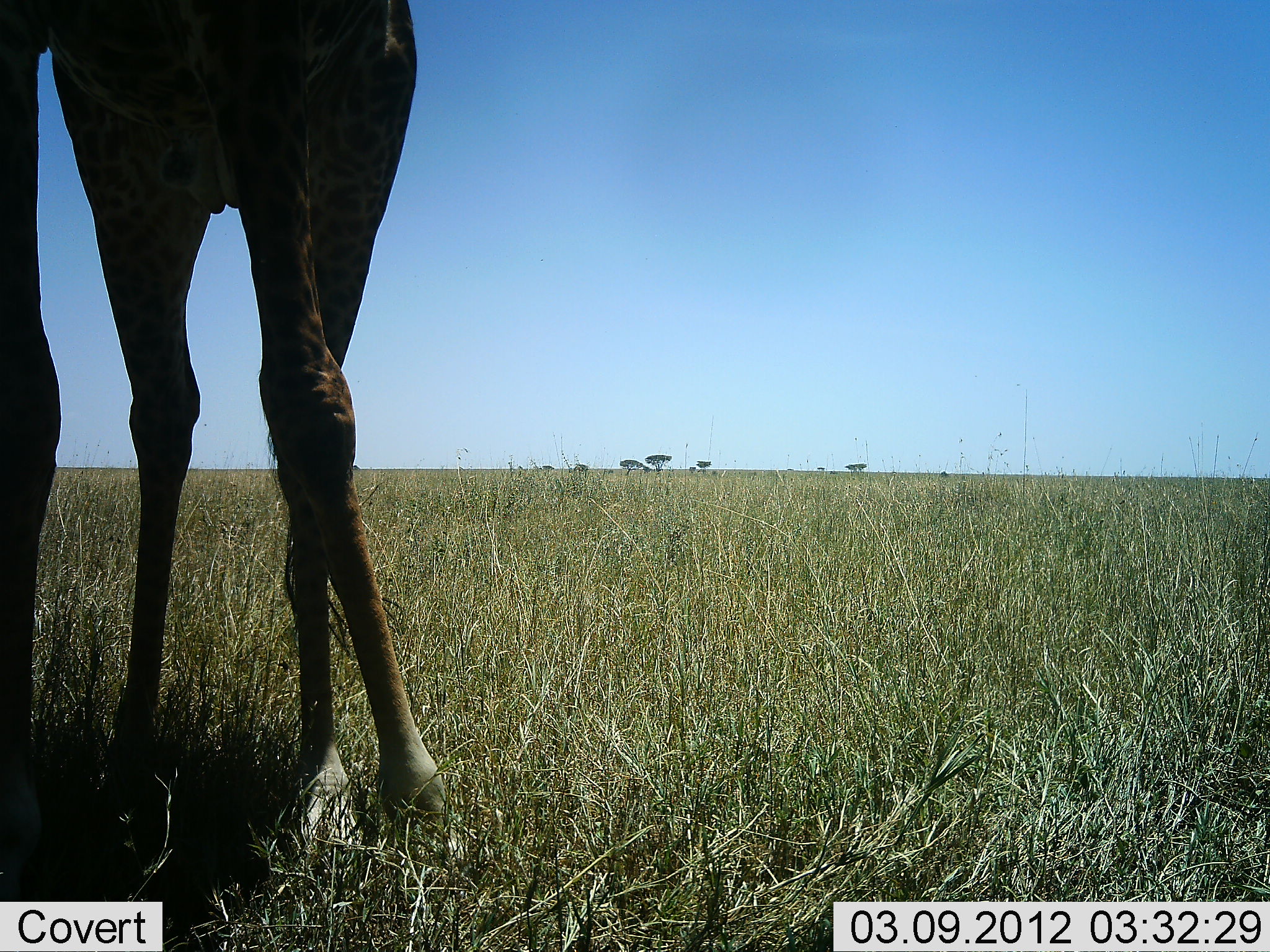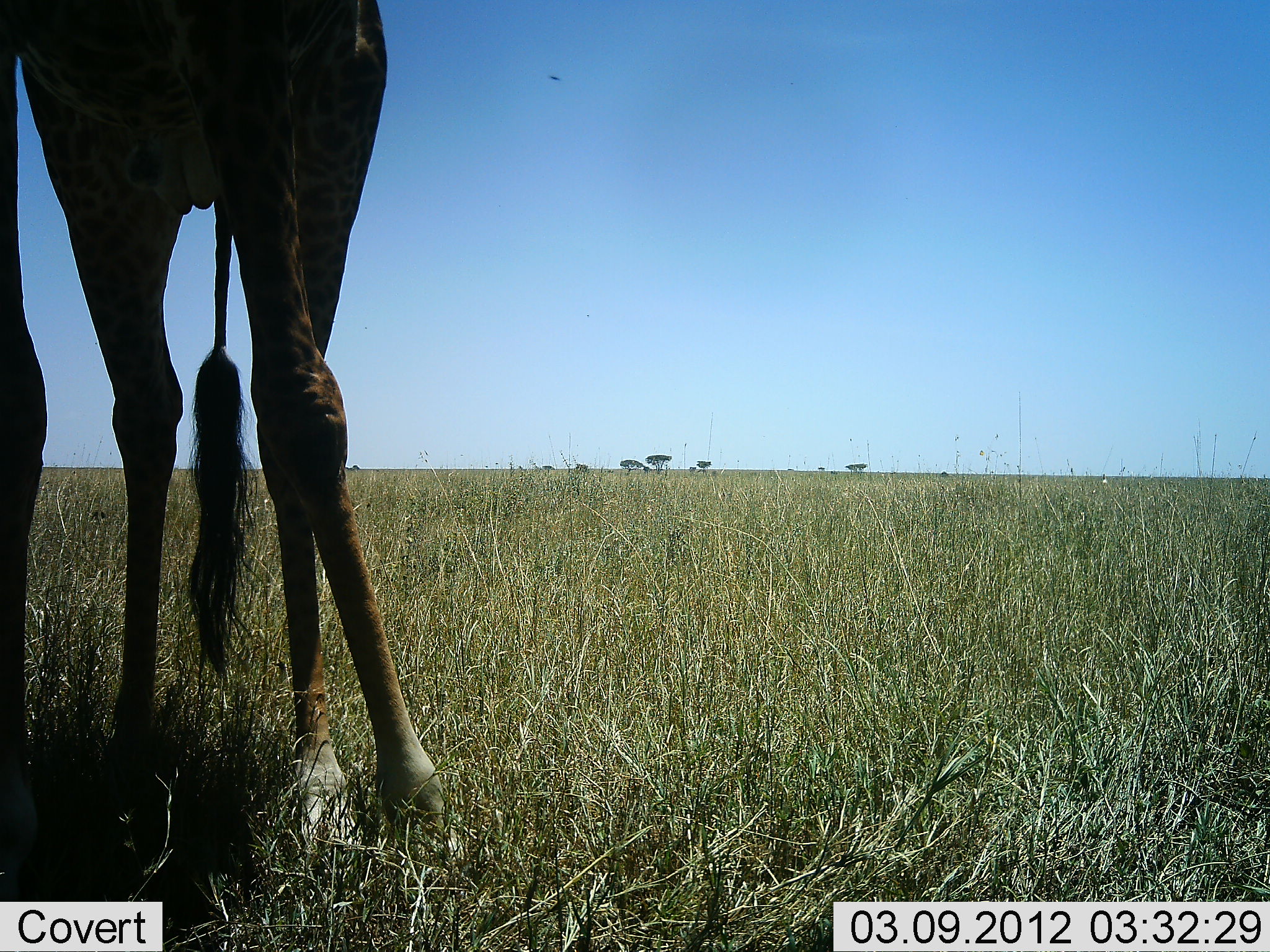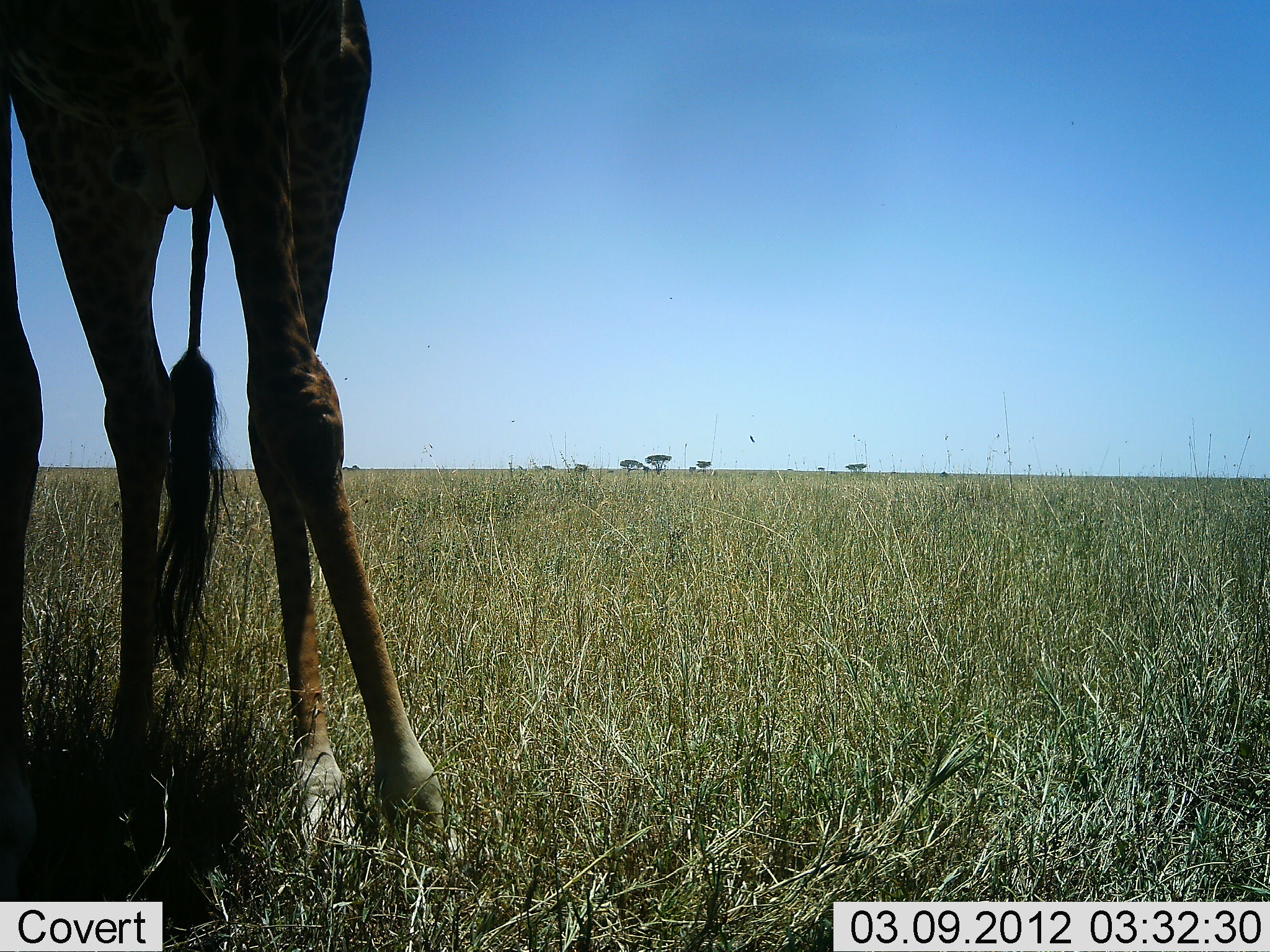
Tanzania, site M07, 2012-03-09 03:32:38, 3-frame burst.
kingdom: Animalia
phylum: Chordata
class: Mammalia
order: Artiodactyla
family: Giraffidae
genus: Giraffa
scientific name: Giraffa camelopardalis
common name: giraffe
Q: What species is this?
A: Giraffe (Giraffa camelopardalis).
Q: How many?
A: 1.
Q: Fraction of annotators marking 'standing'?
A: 95%.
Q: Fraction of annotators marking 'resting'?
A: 0%.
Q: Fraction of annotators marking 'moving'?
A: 5%.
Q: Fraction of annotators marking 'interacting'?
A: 0%.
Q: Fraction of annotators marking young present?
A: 0%.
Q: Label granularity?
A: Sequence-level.